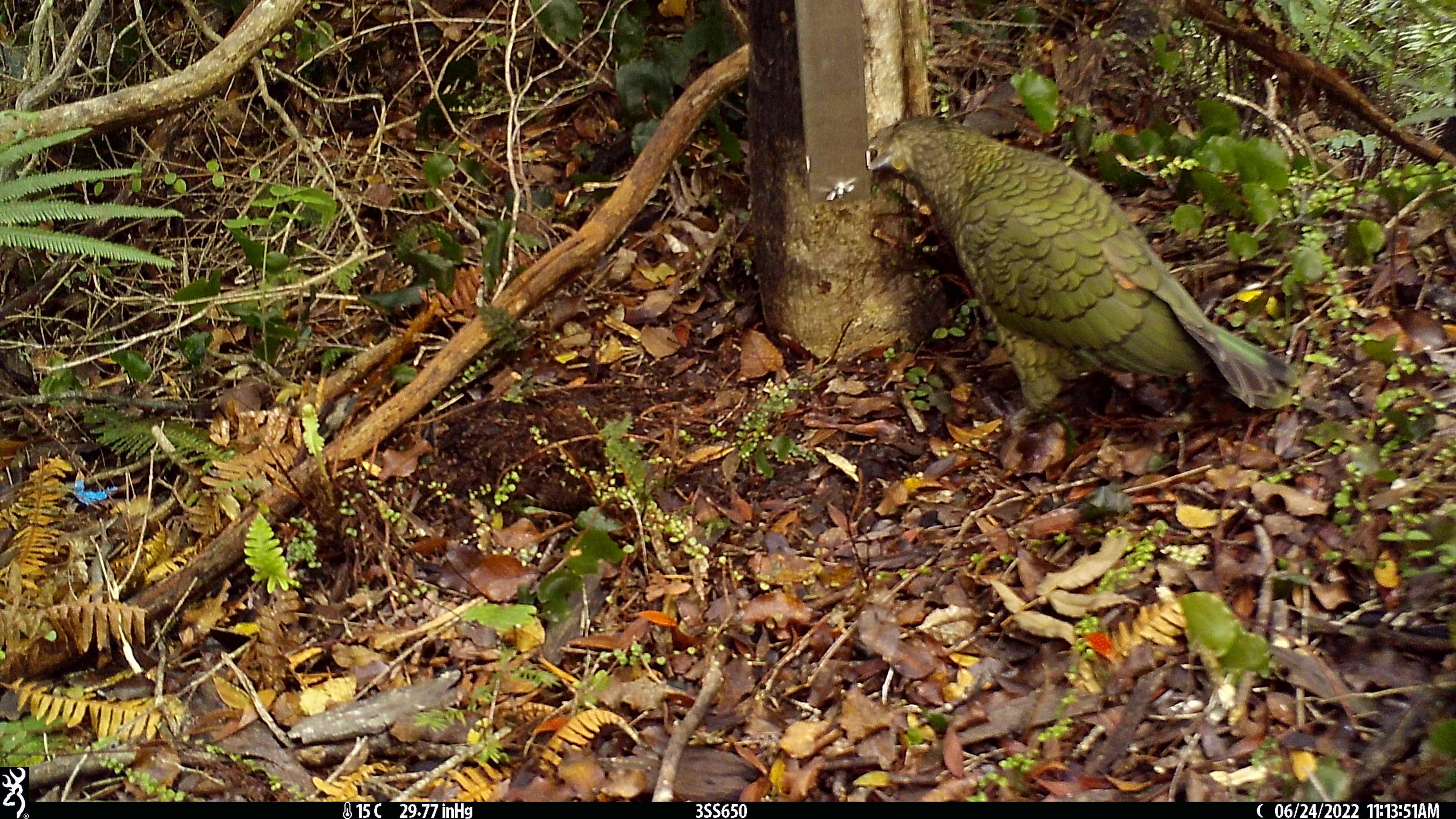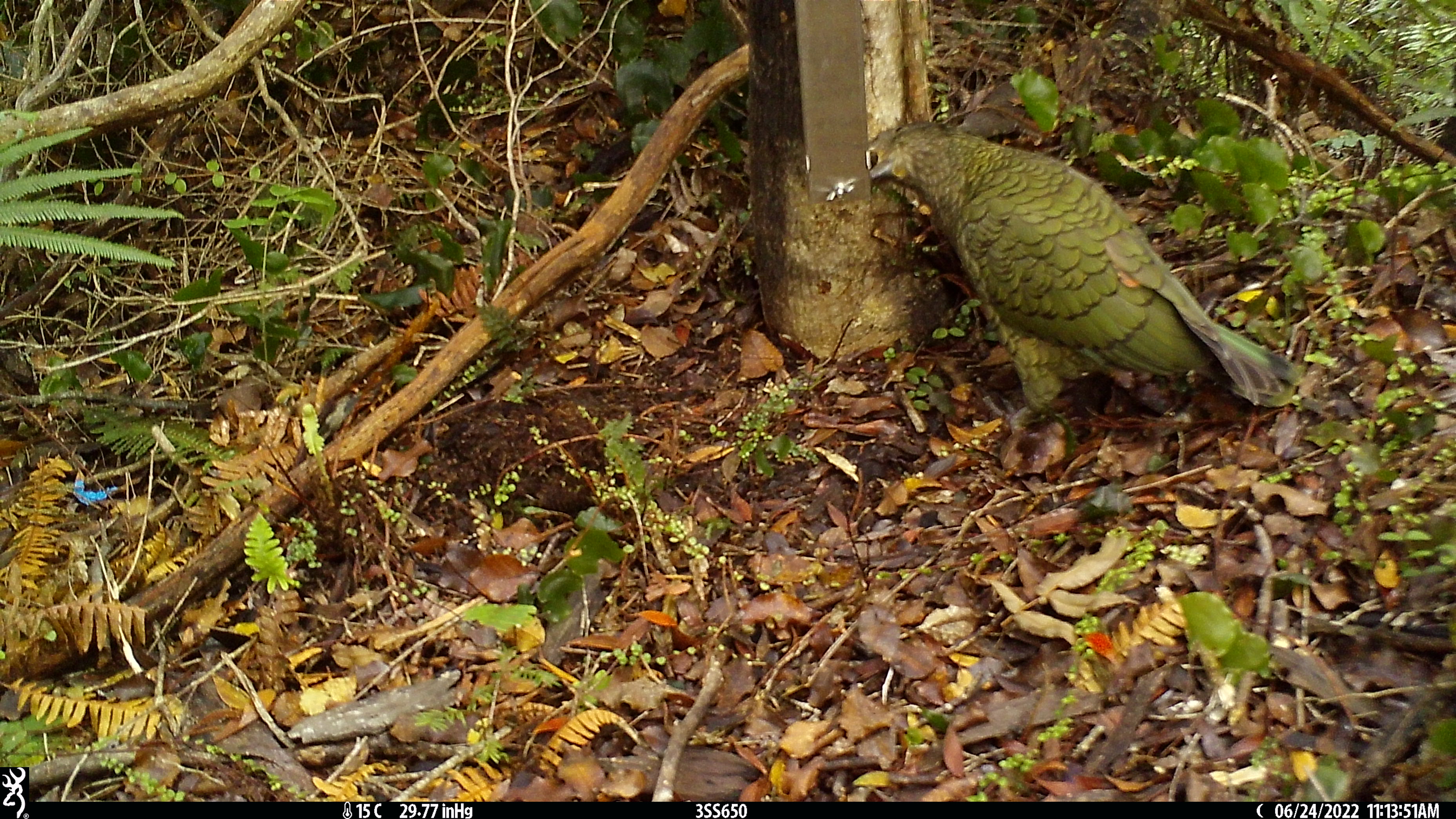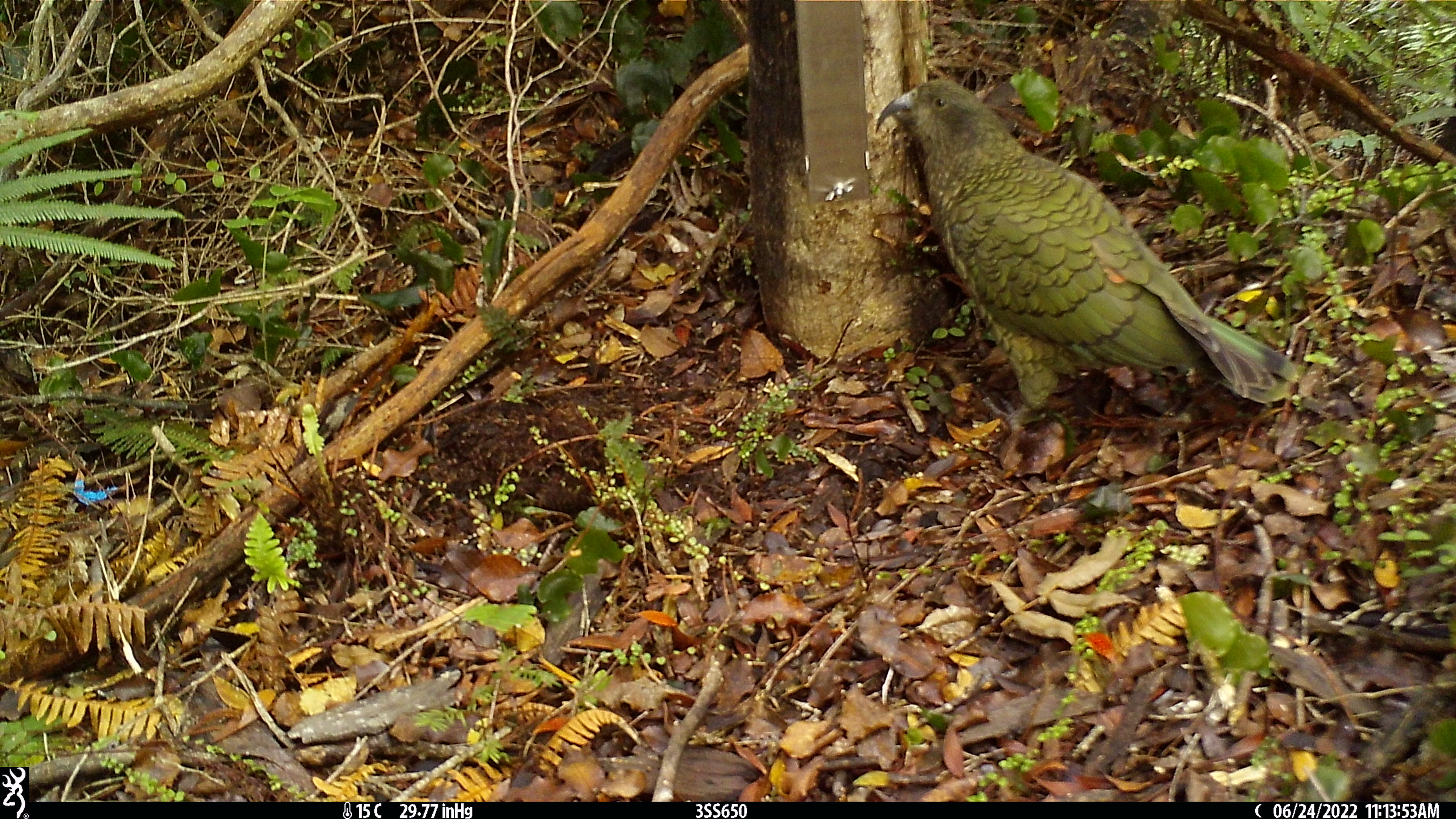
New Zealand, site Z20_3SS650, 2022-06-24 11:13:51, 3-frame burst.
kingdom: Animalia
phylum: Chordata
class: Aves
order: Psittaciformes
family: Strigopidae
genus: Nestor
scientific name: Nestor notabilis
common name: kea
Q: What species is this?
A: Kea (Nestor notabilis).